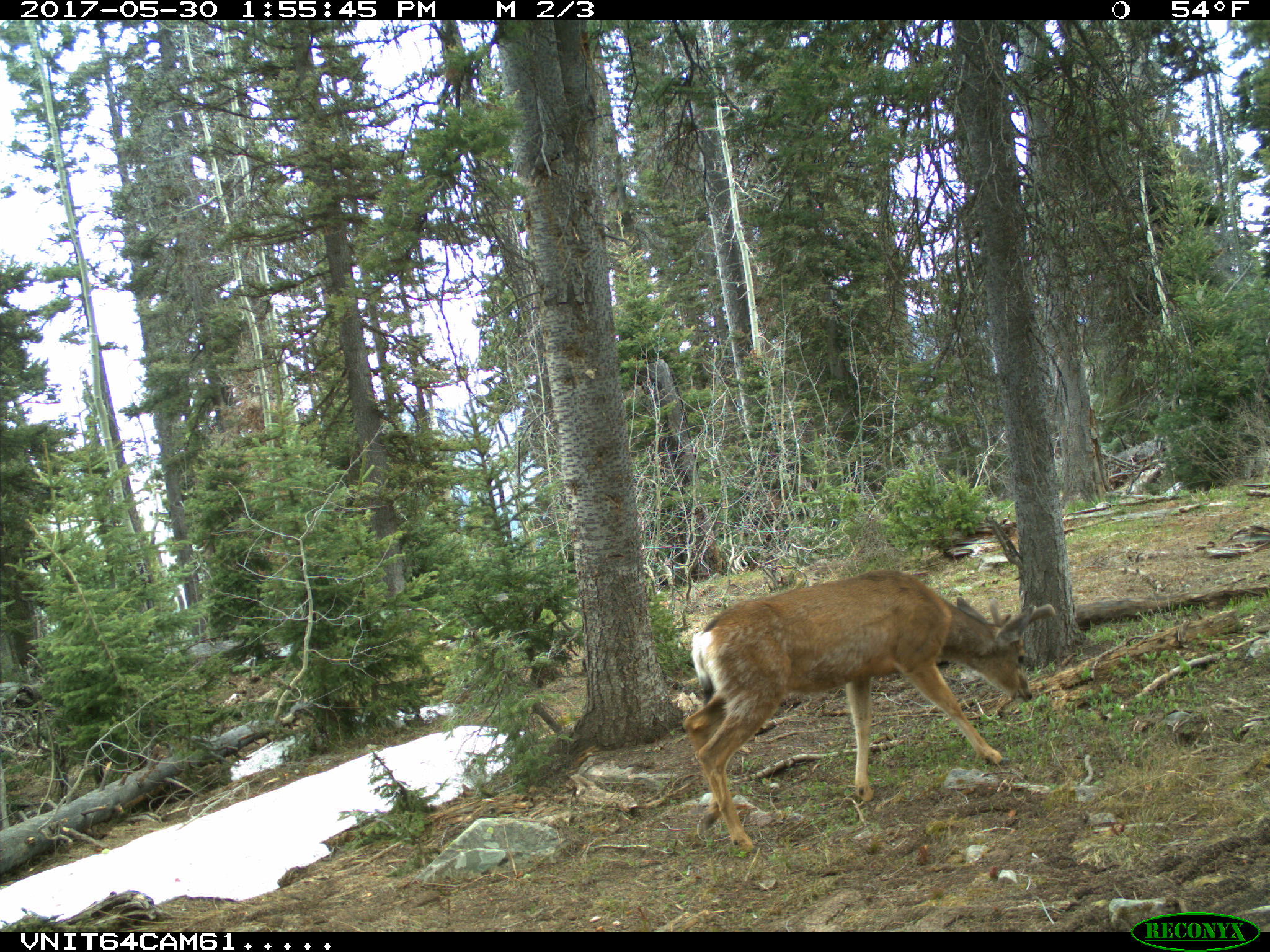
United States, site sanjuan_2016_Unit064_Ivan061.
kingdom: Animalia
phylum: Chordata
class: Mammalia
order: Artiodactyla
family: Cervidae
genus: Odocoileus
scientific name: Odocoileus hemionus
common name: mule deer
Odocoileus hemionus (mule deer).